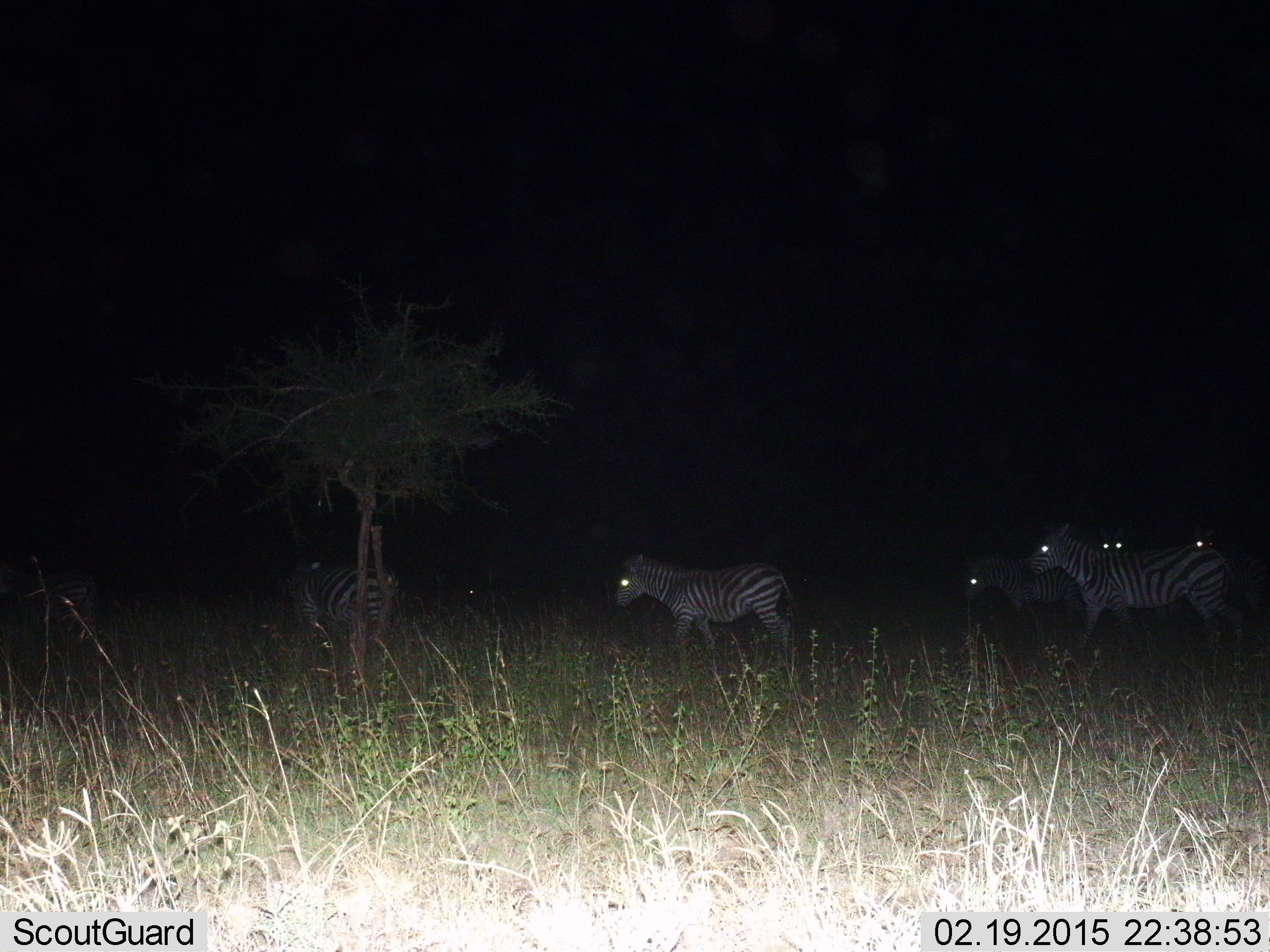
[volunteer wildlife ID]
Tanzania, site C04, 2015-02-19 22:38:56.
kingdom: Animalia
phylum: Chordata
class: Mammalia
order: Perissodactyla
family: Equidae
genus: Equus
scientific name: Equus quagga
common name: plains zebra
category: zebra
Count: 6.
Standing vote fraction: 30%.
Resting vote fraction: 0%.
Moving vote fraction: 90%.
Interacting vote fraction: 0%.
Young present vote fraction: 0%.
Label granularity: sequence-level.